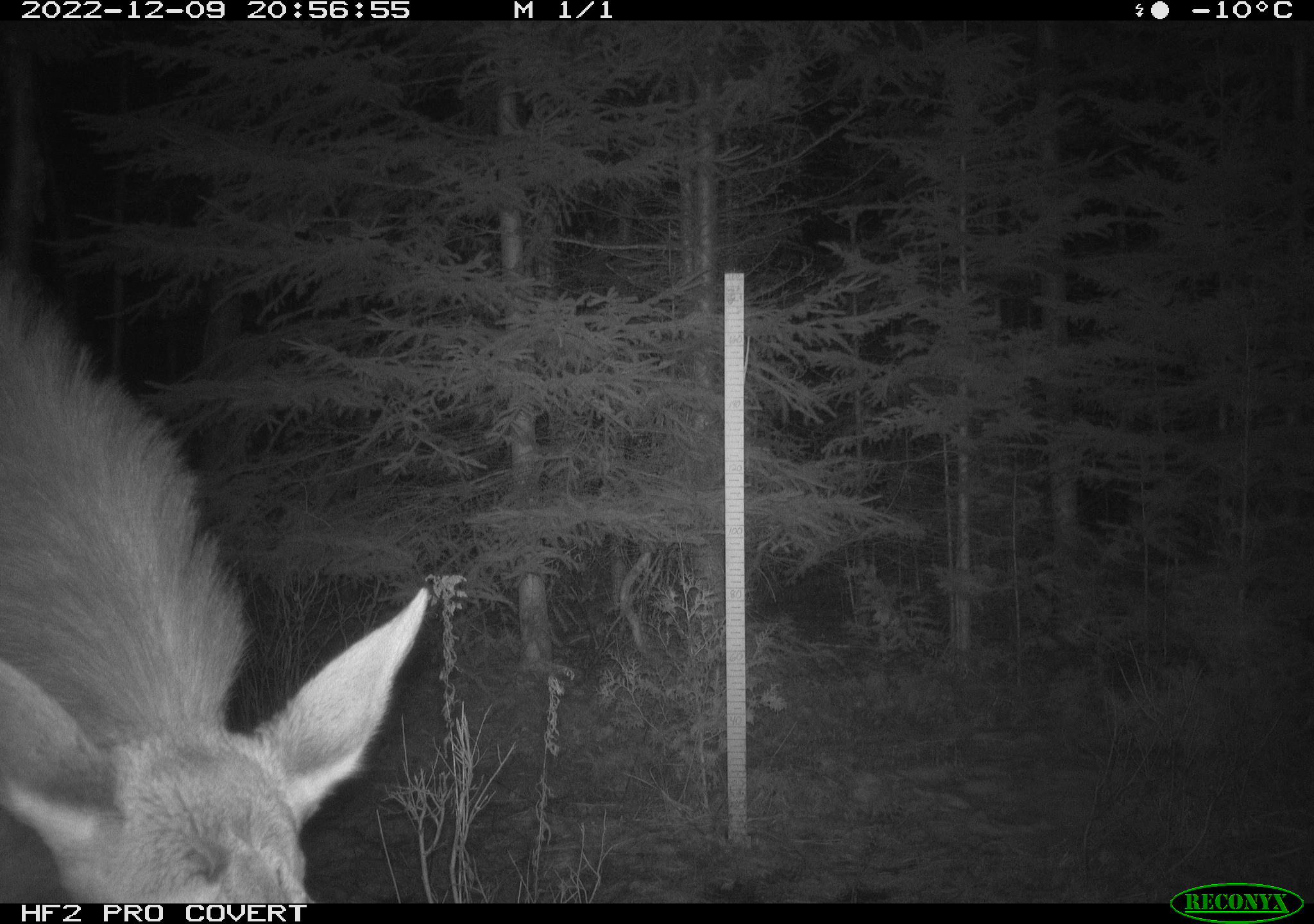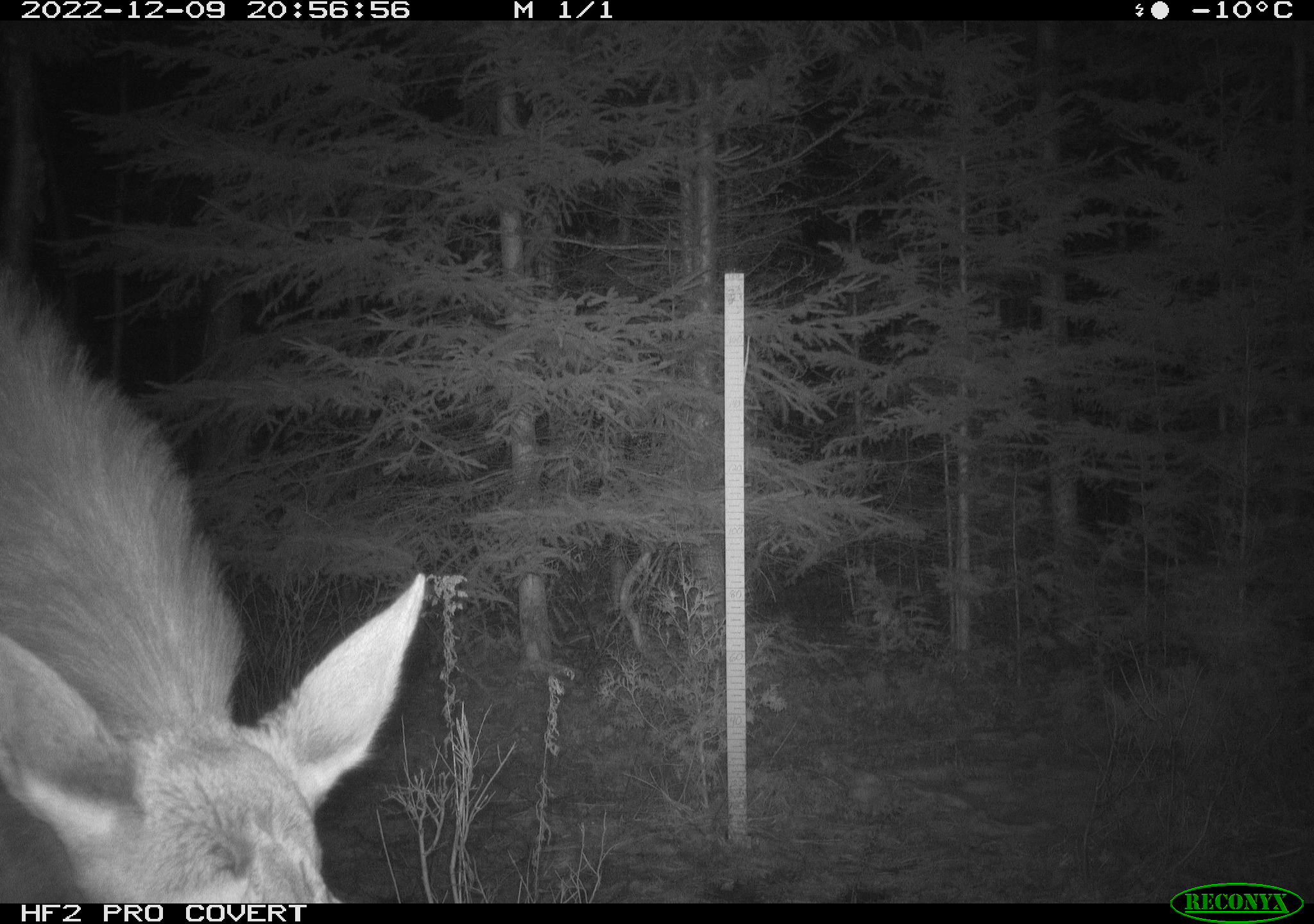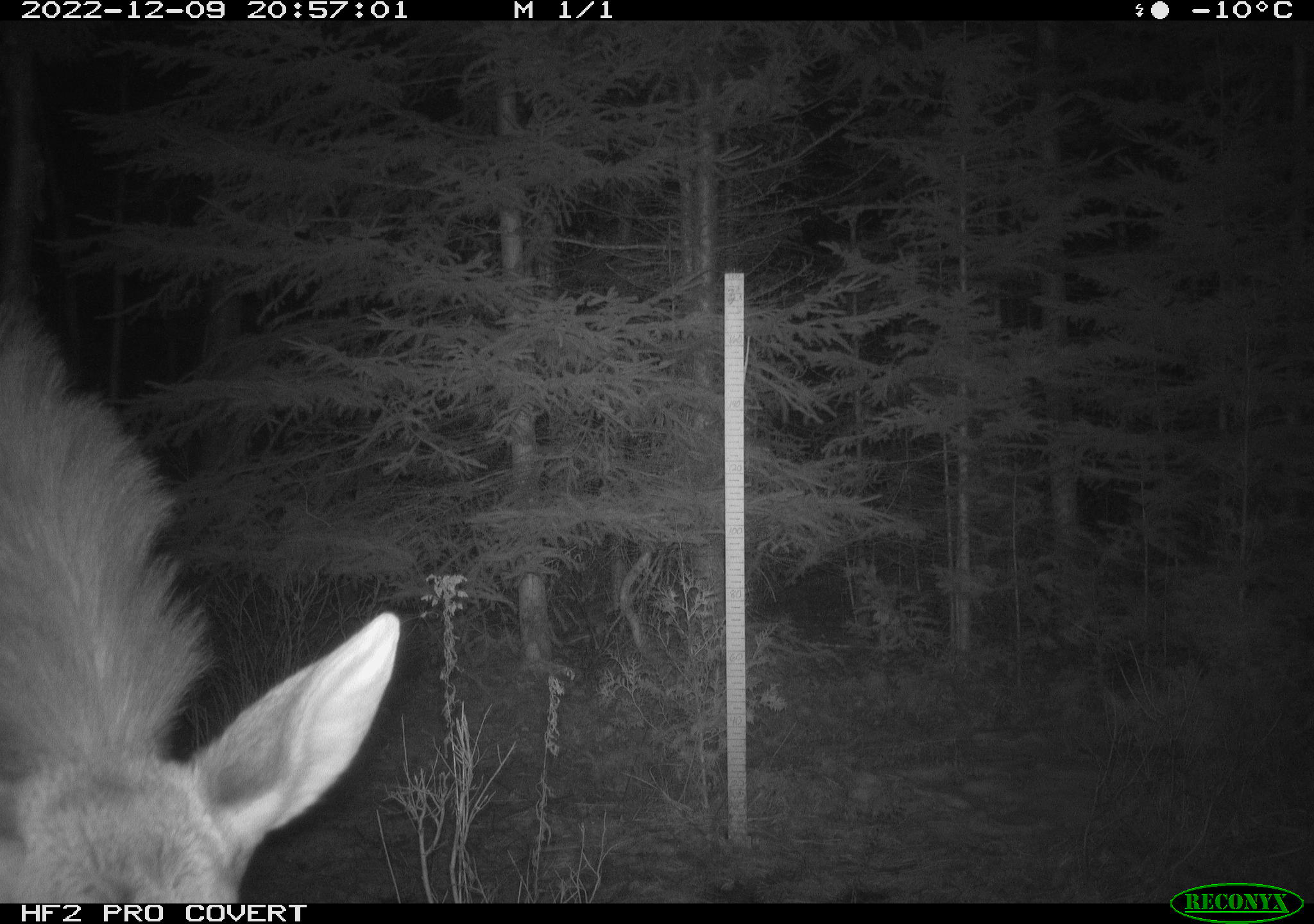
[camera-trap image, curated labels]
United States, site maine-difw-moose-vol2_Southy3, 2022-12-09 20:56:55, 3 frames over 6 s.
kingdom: Animalia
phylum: Chordata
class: Mammalia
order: Artiodactyla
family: Cervidae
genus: Alces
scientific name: Alces alces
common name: moose